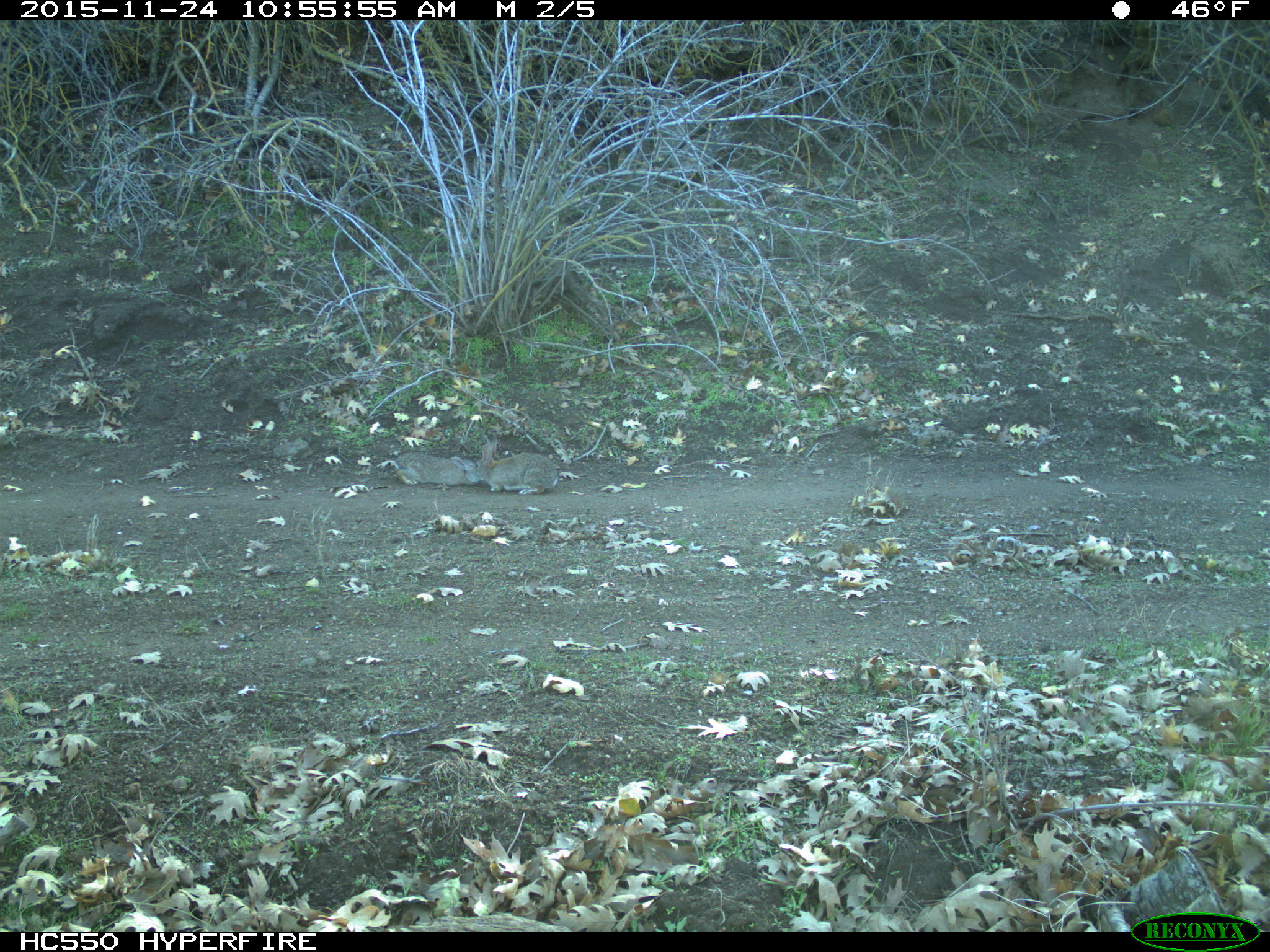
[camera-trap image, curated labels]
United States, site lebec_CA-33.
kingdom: Animalia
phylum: Chordata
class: Mammalia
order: Lagomorpha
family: Leporidae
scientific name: Leporidae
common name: rabbits and hares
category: unidentified rabbit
Unidentified rabbit (rabbits and hares) (Leporidae).